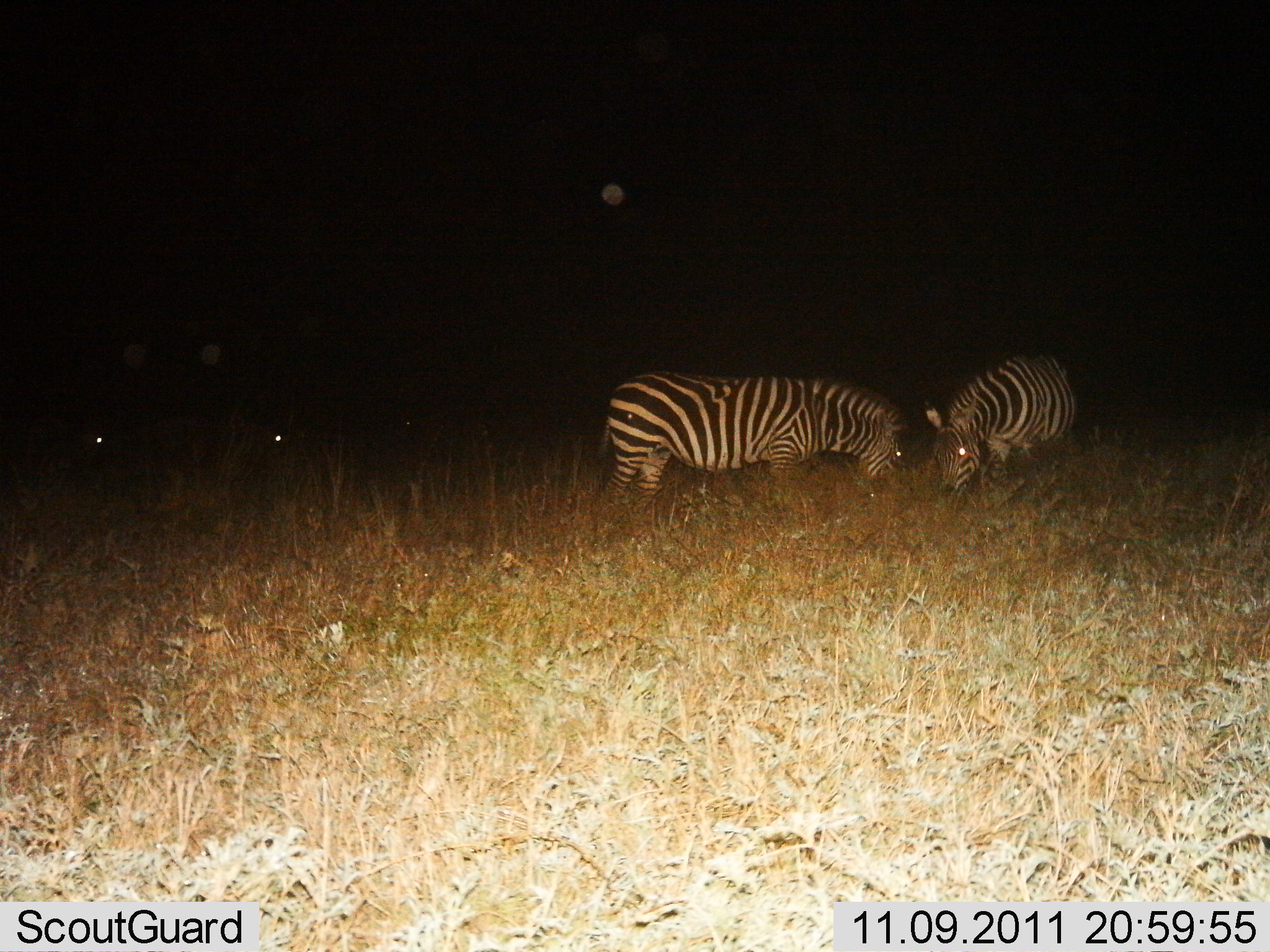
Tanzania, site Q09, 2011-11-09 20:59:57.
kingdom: Animalia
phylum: Chordata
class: Mammalia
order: Perissodactyla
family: Equidae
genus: Equus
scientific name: Equus quagga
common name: plains zebra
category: zebra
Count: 2.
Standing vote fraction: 19%.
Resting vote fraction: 0%.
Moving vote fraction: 0%.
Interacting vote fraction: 6%.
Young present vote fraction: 0%.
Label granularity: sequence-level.